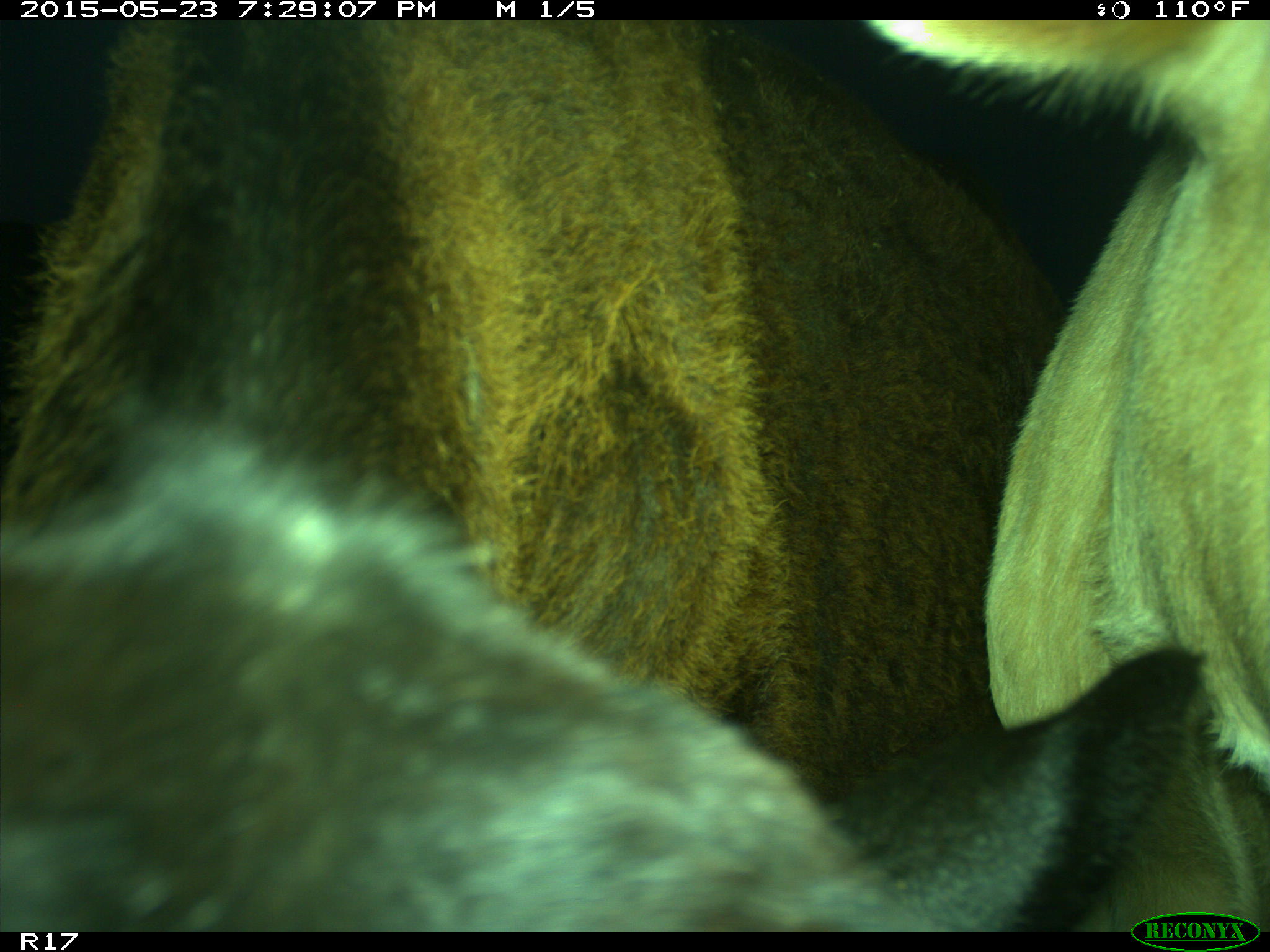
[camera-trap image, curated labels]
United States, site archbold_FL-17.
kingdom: Animalia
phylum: Chordata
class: Mammalia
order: Artiodactyla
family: Bovidae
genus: Bos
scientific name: Bos taurus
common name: domestic cow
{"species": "Bos taurus (domestic cow)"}